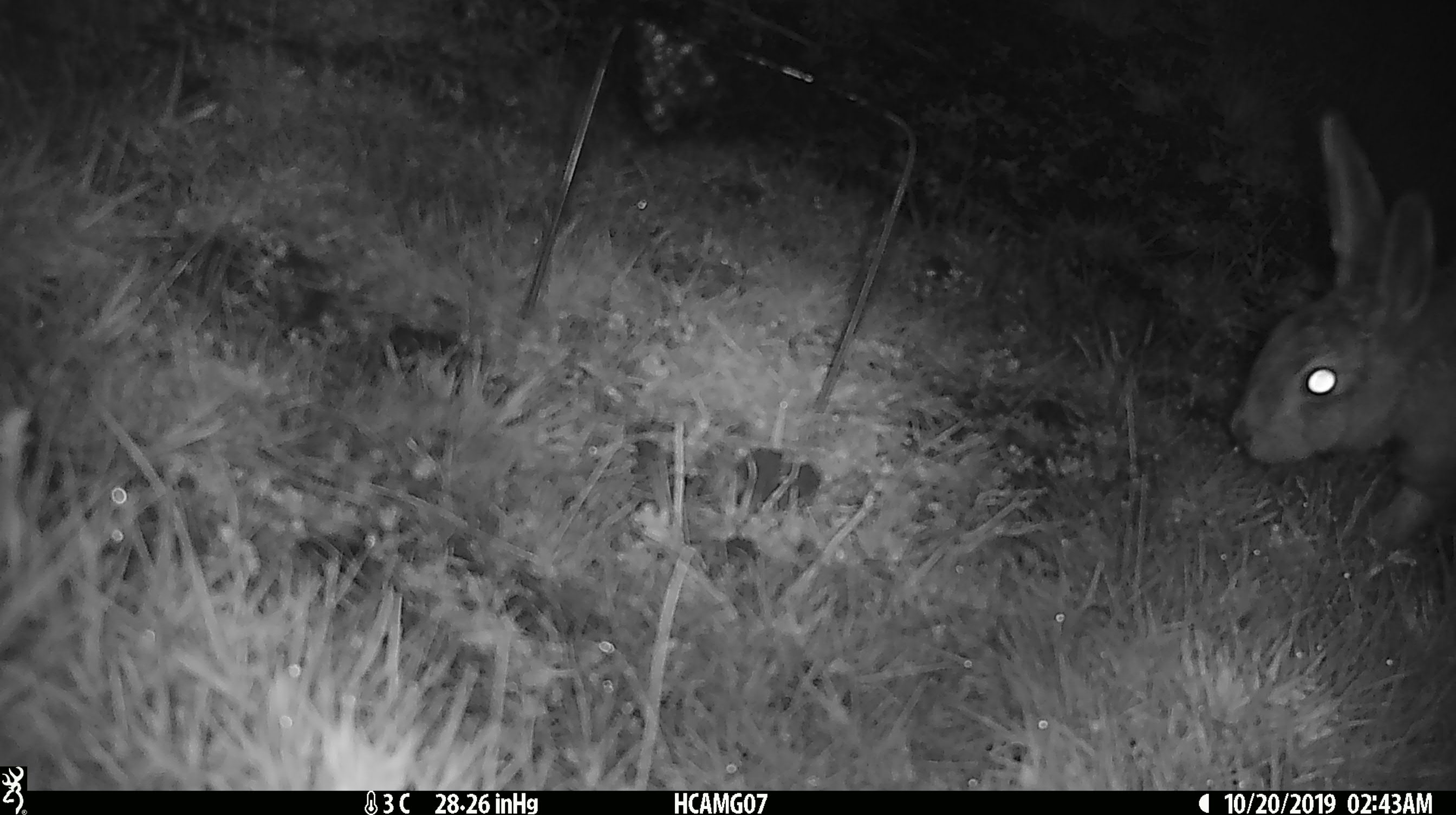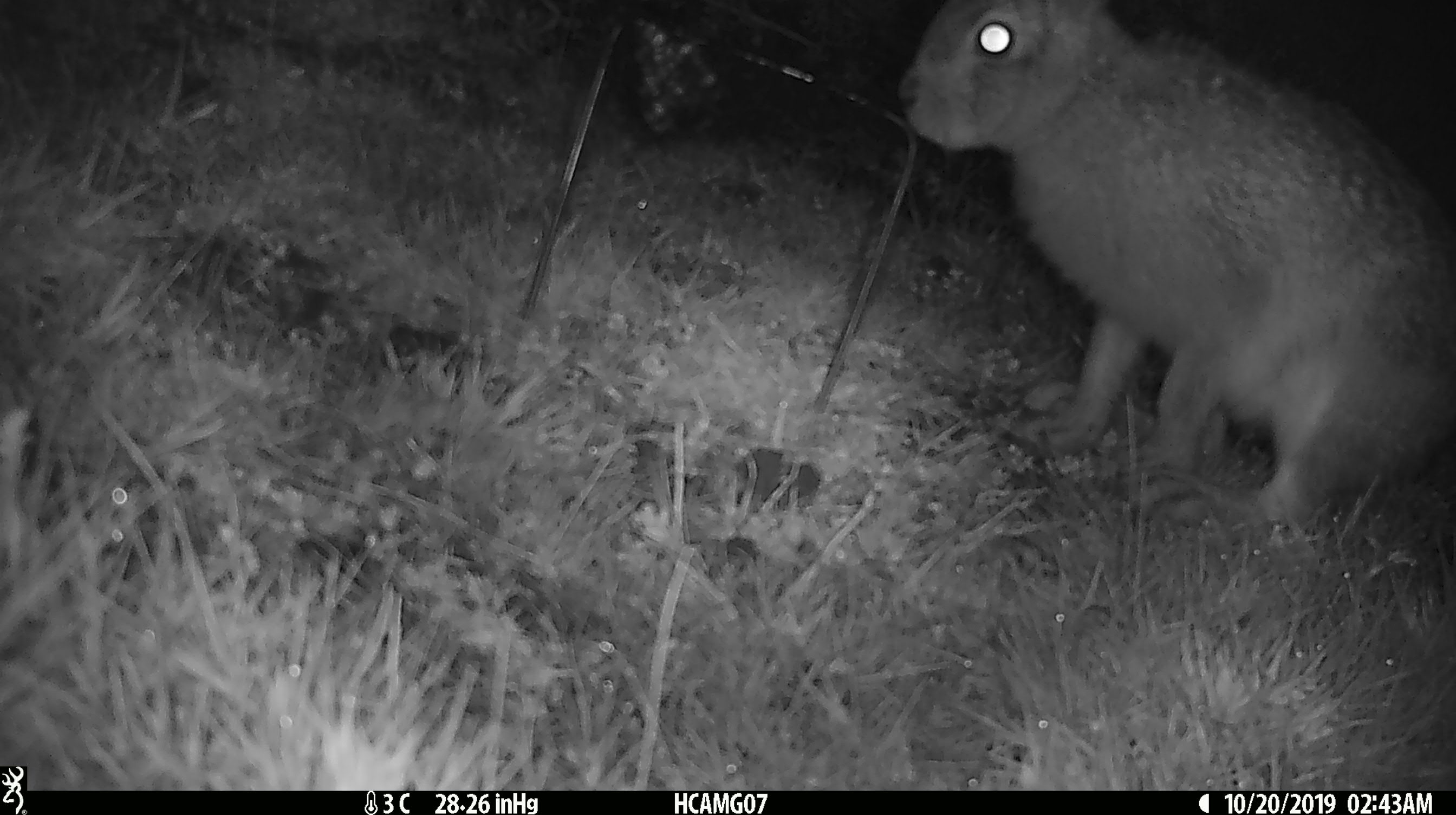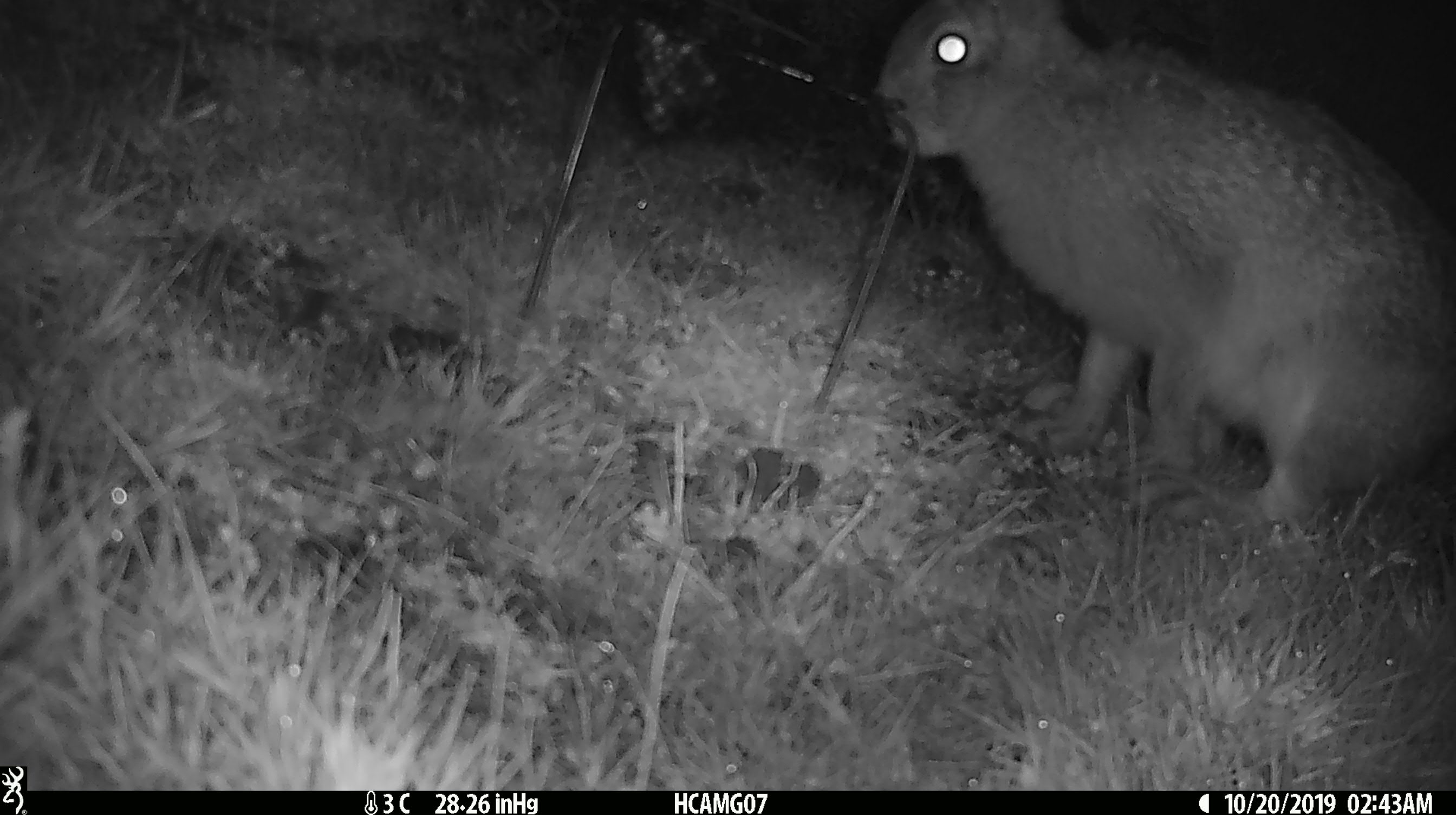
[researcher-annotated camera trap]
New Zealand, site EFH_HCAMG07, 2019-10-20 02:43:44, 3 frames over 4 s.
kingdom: Animalia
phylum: Chordata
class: Mammalia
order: Lagomorpha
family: Leporidae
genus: Lepus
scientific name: Lepus europaeus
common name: brown hare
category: hare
Hare (brown hare) (Lepus europaeus).